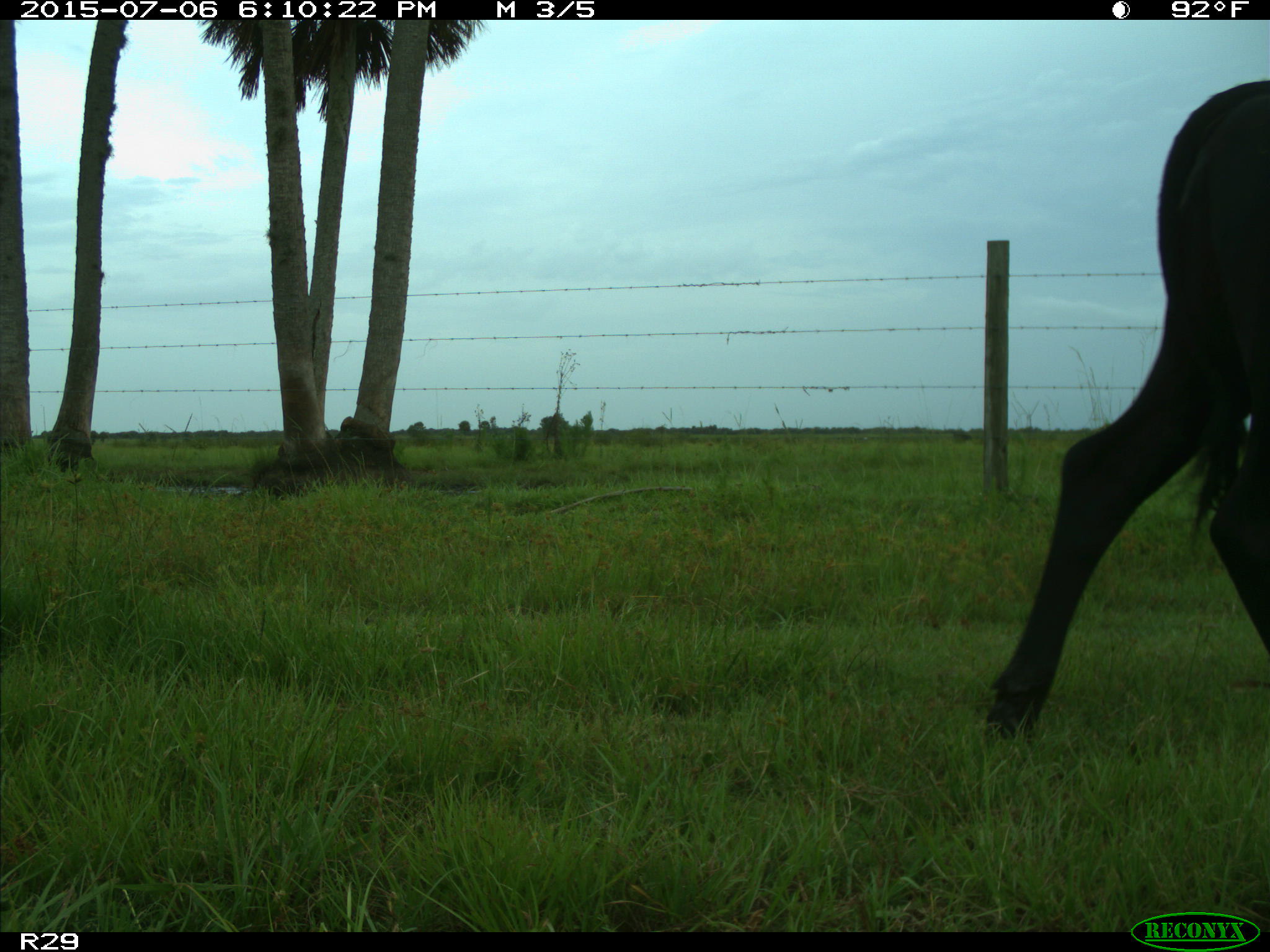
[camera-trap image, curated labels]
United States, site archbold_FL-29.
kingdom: Animalia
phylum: Chordata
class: Mammalia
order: Artiodactyla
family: Bovidae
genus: Bos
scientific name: Bos taurus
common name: domestic cow